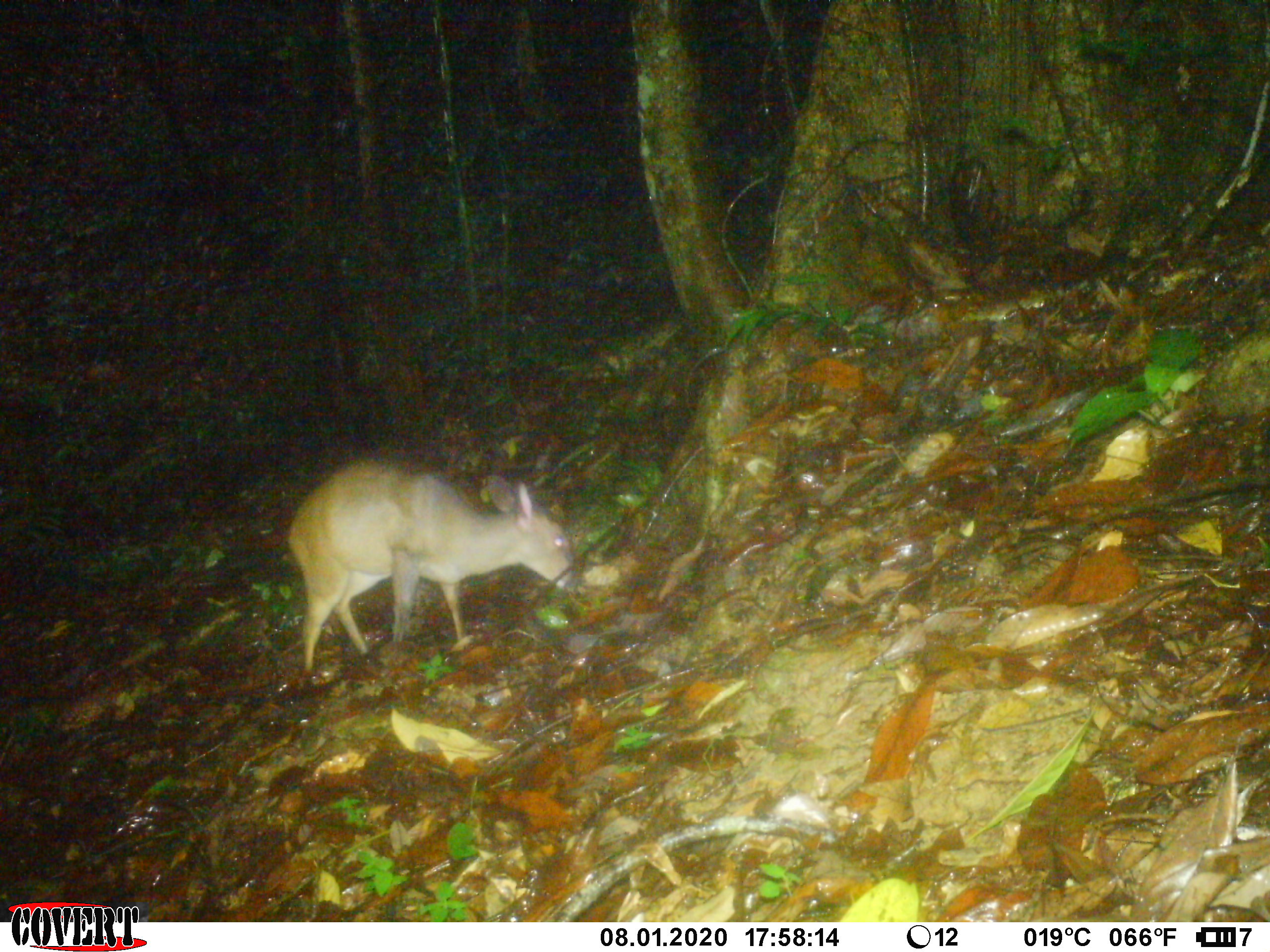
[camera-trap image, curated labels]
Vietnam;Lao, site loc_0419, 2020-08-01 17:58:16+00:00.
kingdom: Animalia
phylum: Chordata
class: Mammalia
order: Artiodactyla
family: Cervidae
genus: Muntiacus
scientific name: Muntiacus vuquangensis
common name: large-antlered muntjac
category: large antlered muntjac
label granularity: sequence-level